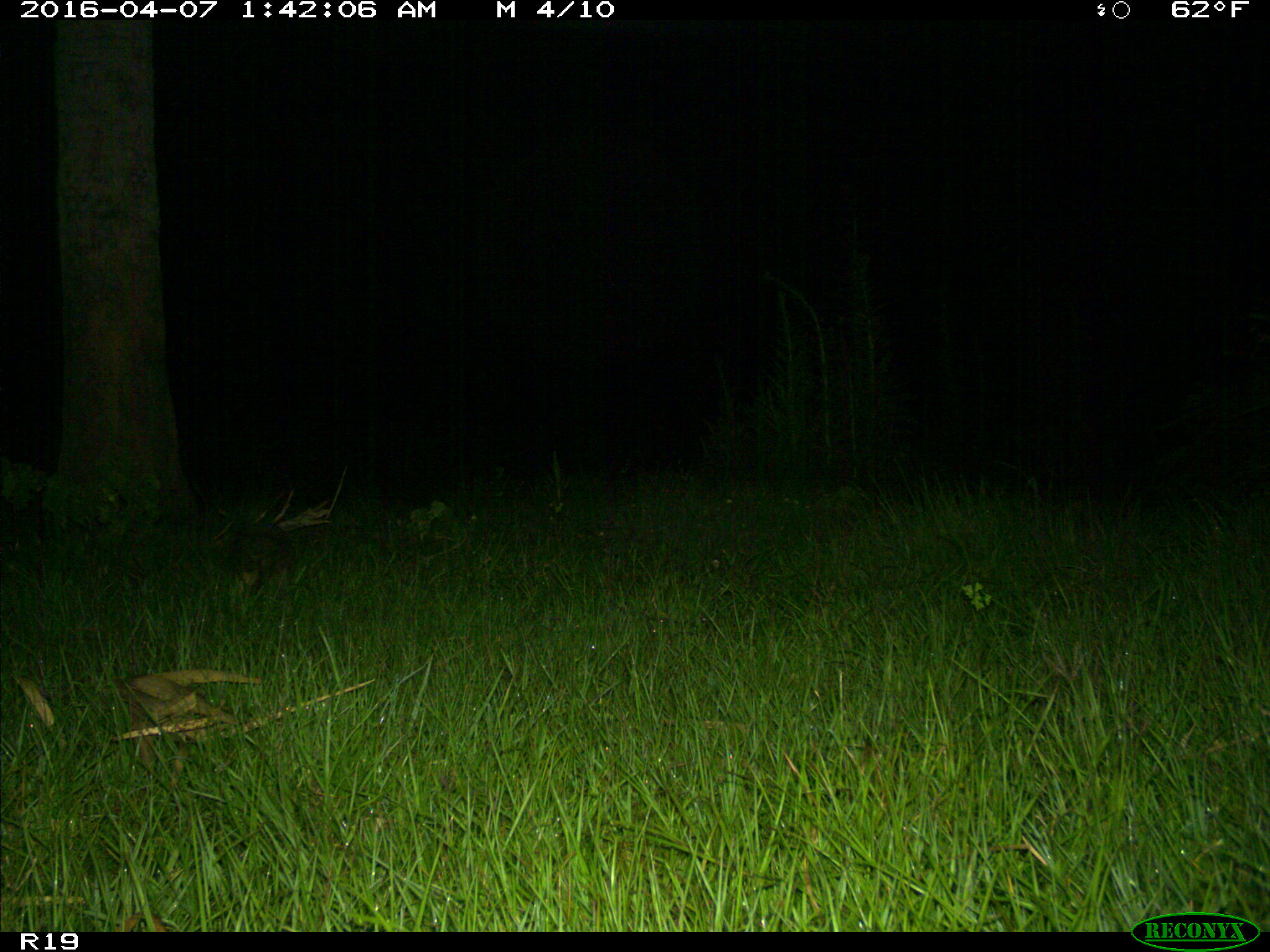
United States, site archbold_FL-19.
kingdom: Animalia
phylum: Chordata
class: Mammalia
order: Cingulata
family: Dasypodidae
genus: Dasypus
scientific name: Dasypus novemcinctus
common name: nine-banded armadillo